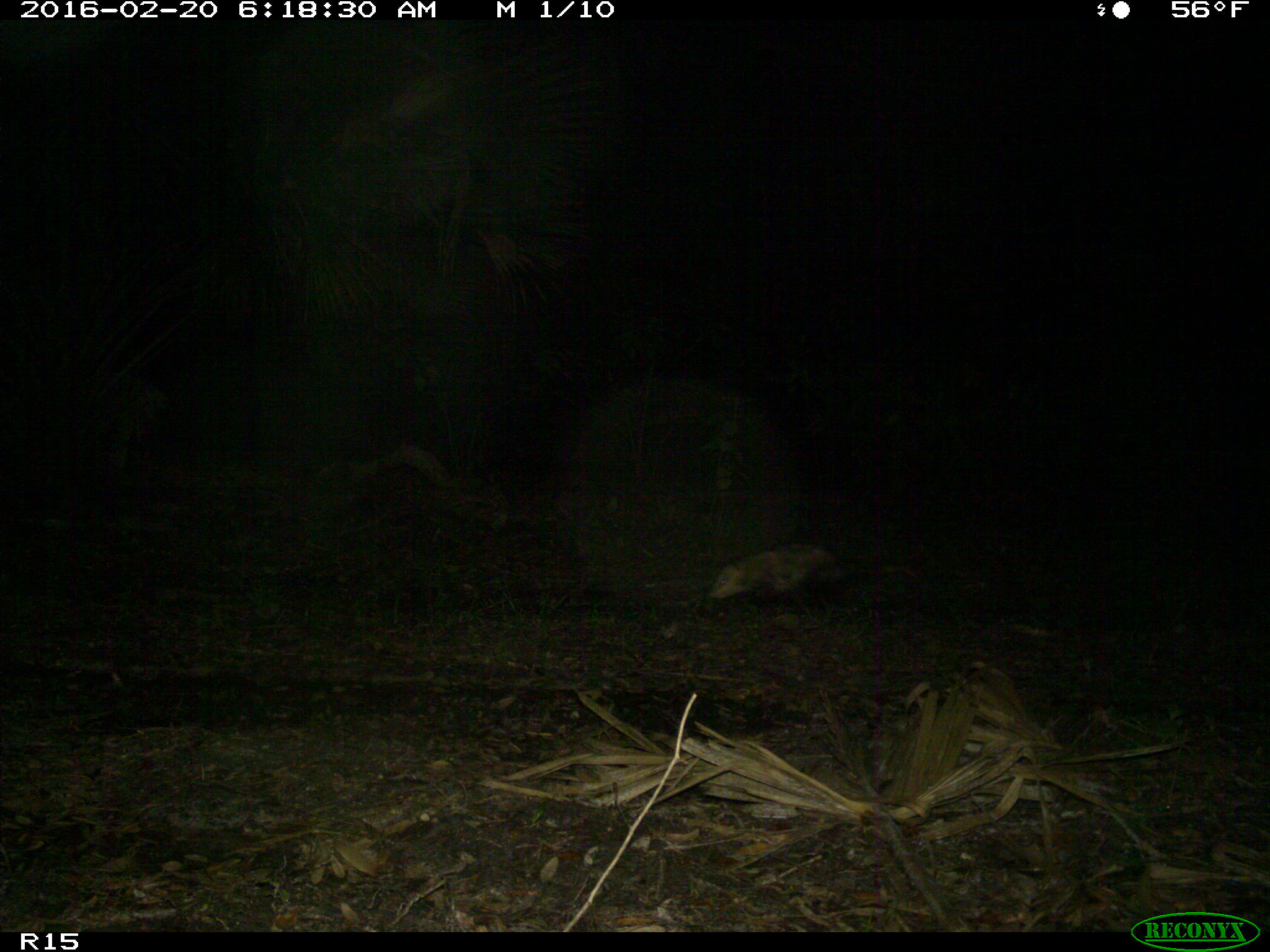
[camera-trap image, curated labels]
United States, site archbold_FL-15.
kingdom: Animalia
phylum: Chordata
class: Mammalia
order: Didelphimorphia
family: Didelphidae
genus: Didelphis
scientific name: Didelphis virginiana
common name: virginia opossum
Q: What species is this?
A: Didelphis virginiana (virginia opossum).